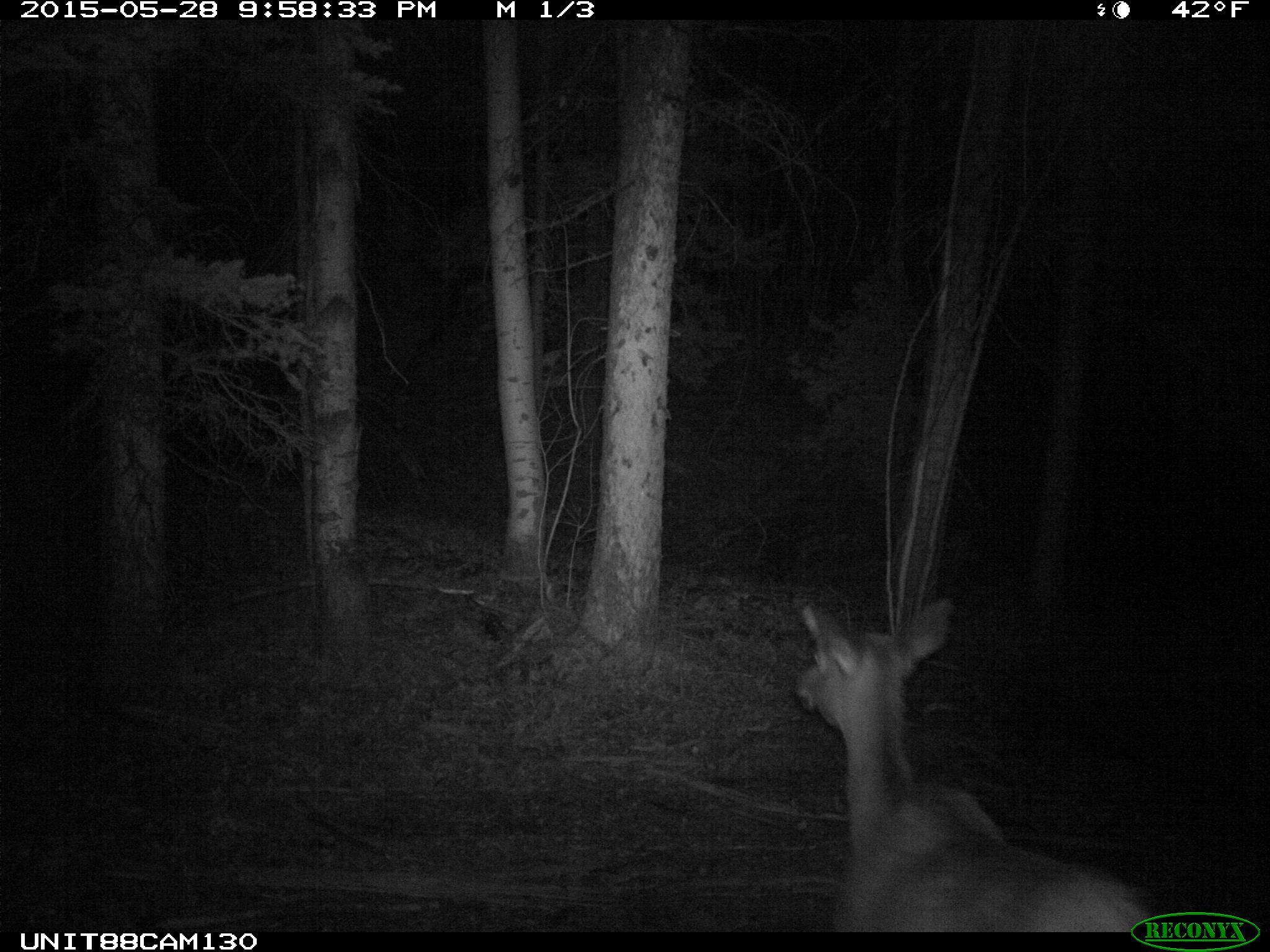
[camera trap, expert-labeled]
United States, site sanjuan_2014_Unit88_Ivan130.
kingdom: Animalia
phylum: Chordata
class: Mammalia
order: Artiodactyla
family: Cervidae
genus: Cervus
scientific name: Cervus elaphus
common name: red deer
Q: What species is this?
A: Cervus elaphus (red deer).